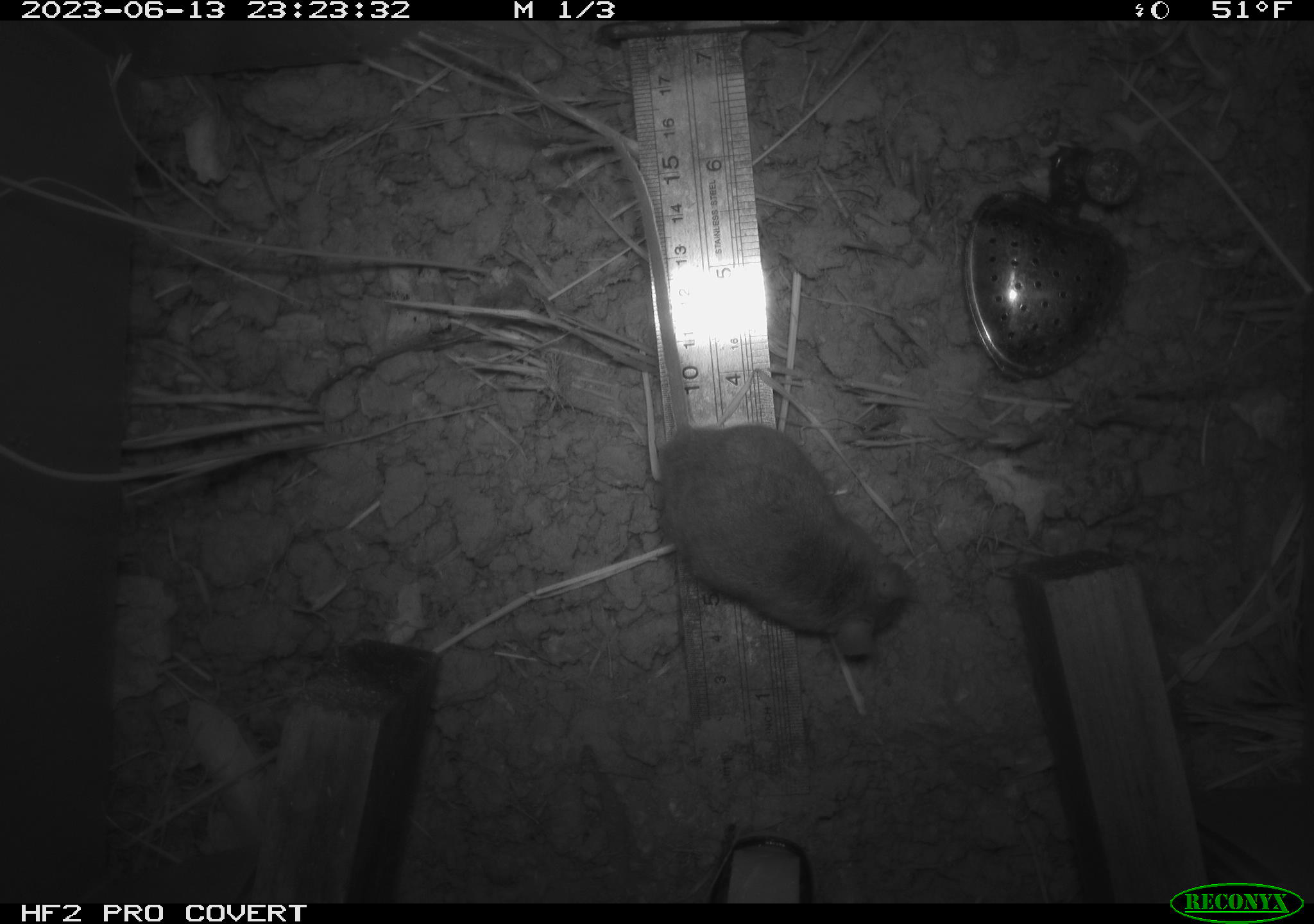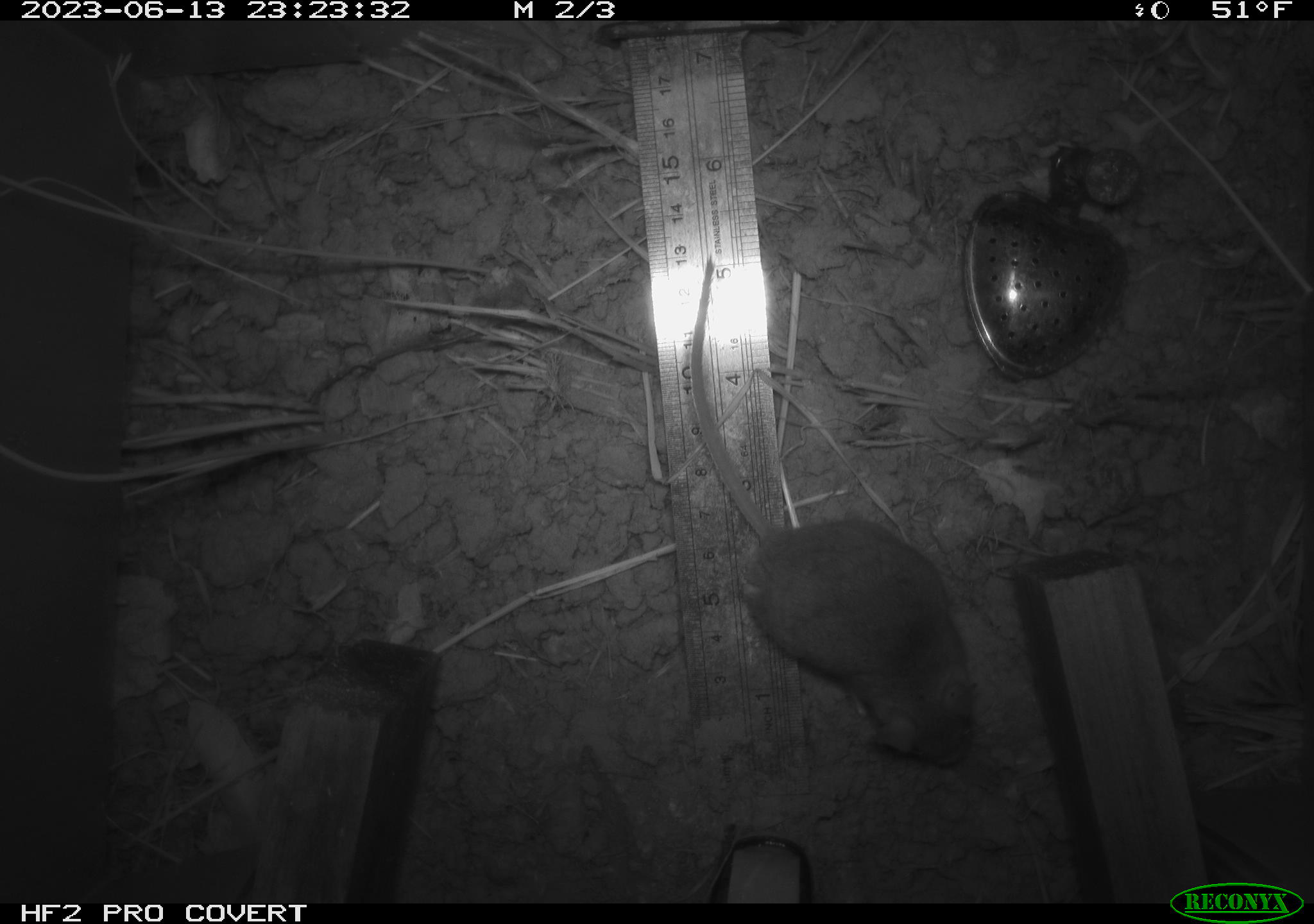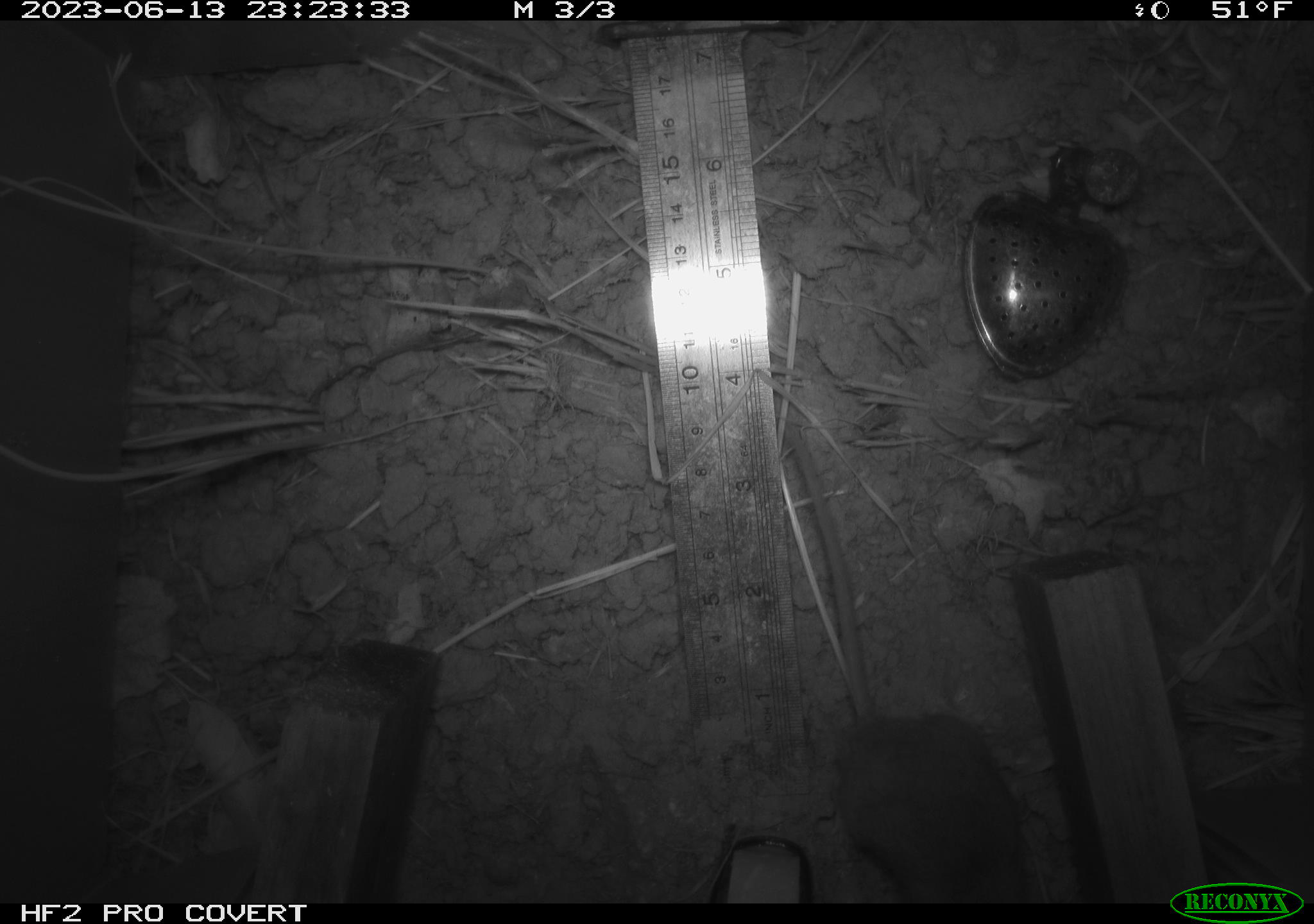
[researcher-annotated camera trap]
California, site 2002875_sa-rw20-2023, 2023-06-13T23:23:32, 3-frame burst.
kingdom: Animalia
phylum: Chordata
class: Mammalia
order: Rodentia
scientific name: Rodentia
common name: mouse species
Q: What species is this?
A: Mouse species (Rodentia).